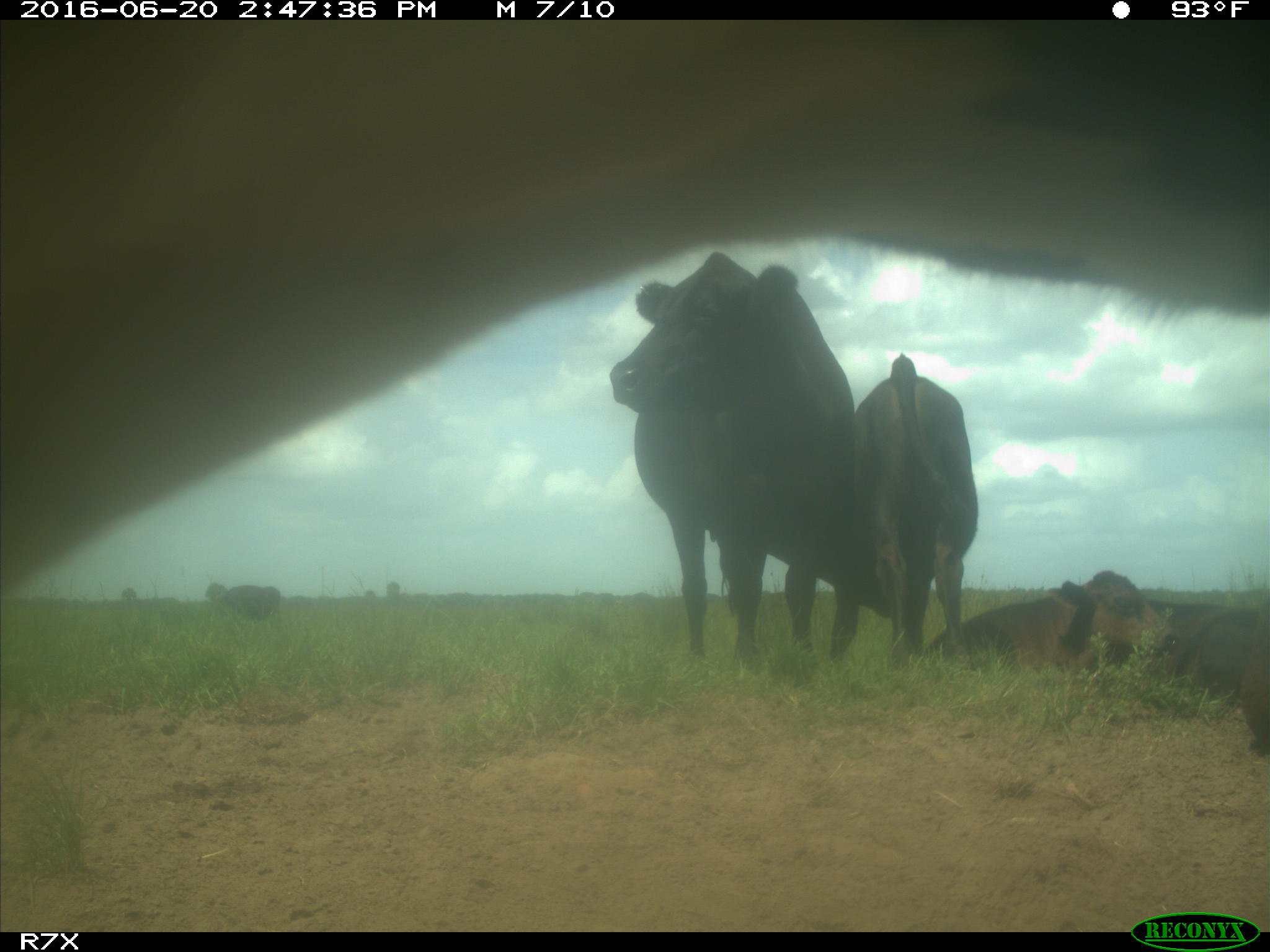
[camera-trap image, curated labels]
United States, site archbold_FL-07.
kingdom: Animalia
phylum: Chordata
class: Mammalia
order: Artiodactyla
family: Bovidae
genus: Bos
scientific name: Bos taurus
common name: domestic cow